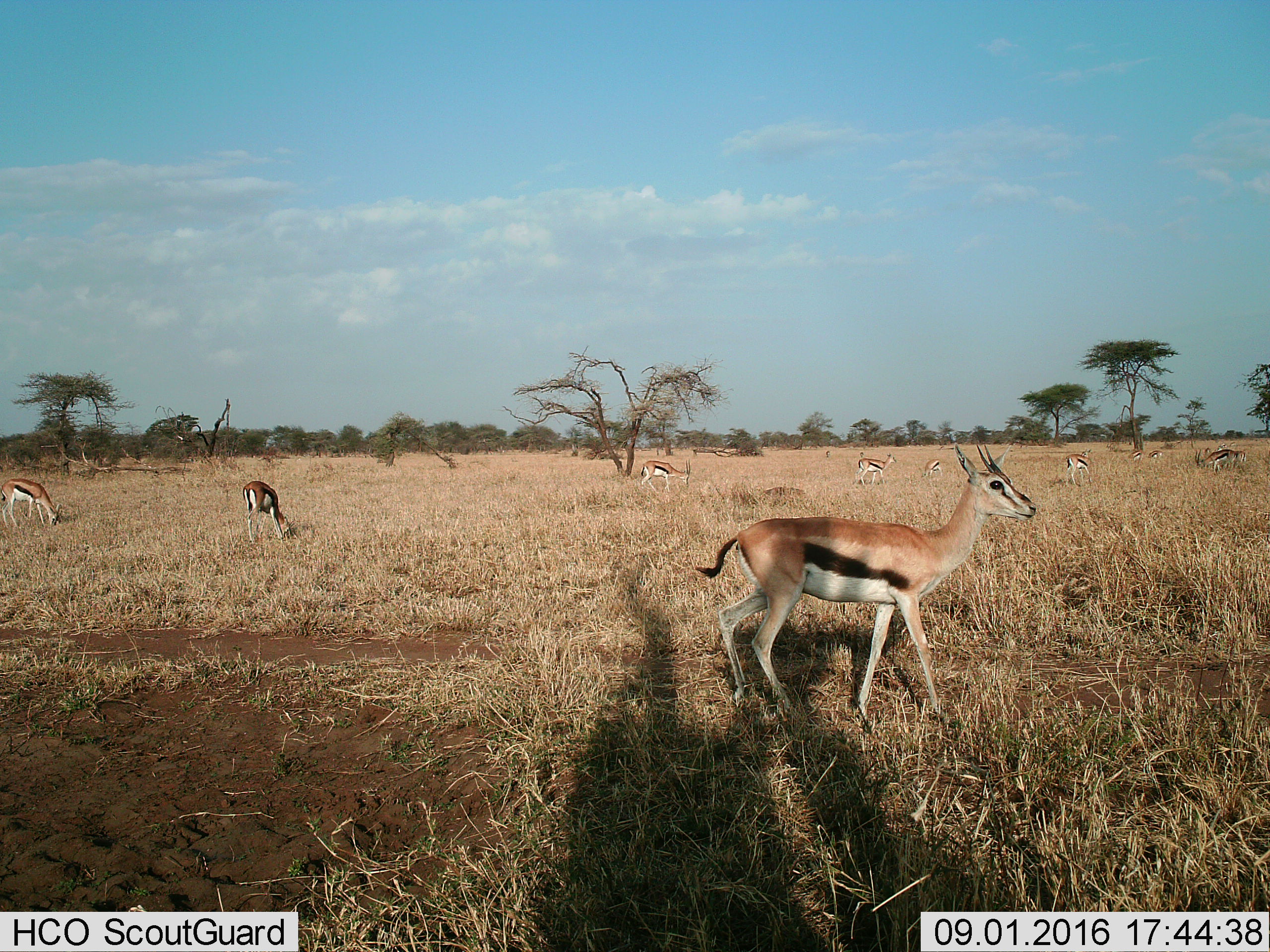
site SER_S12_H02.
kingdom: Animalia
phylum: Chordata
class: Mammalia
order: Artiodactyla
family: Bovidae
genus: Eudorcas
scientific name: Eudorcas thomsonii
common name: thomson's gazelle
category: gazellethomsons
Gazellethomsons (thomson's gazelle) (Eudorcas thomsonii), count 11-50. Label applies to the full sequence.